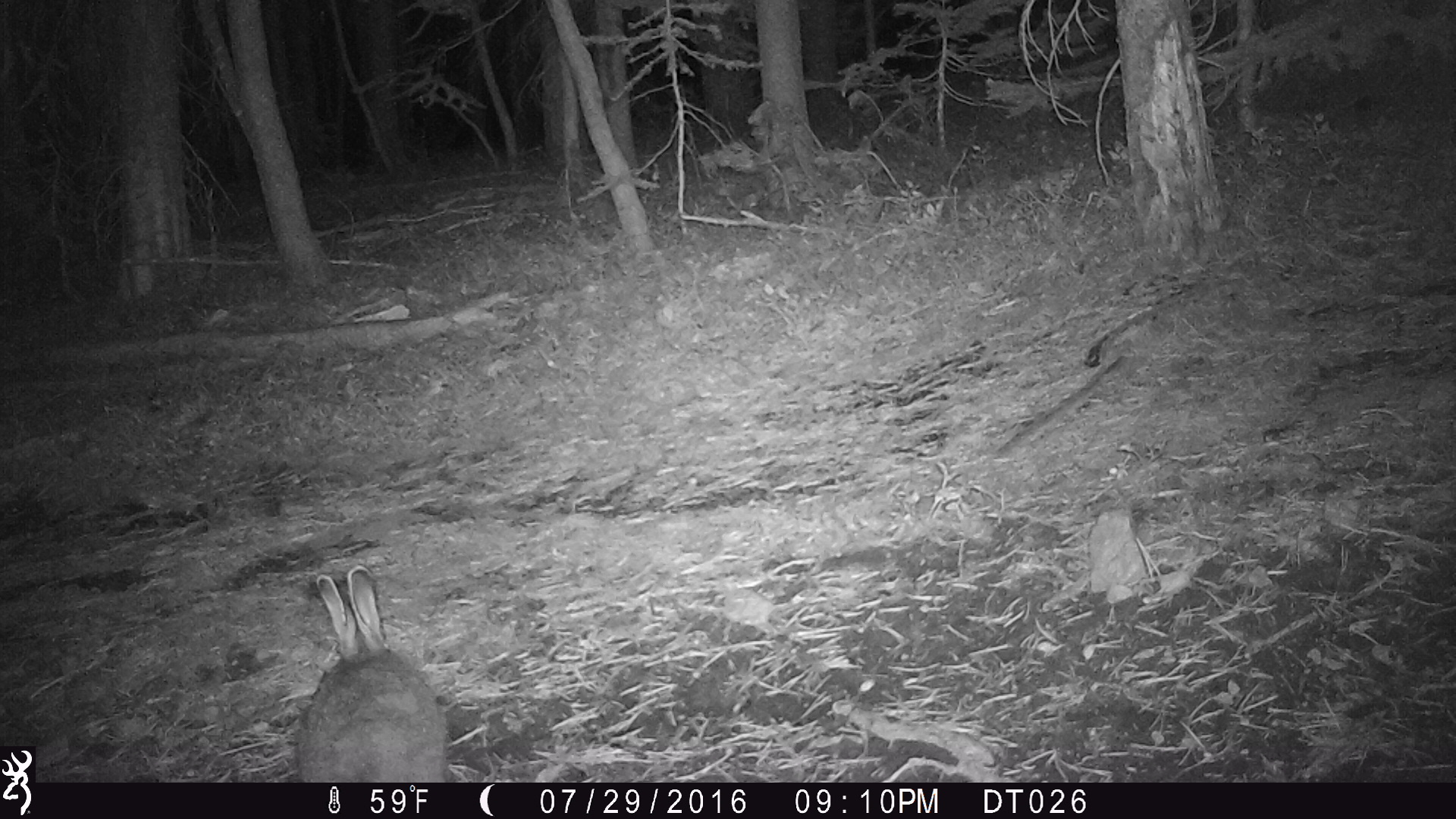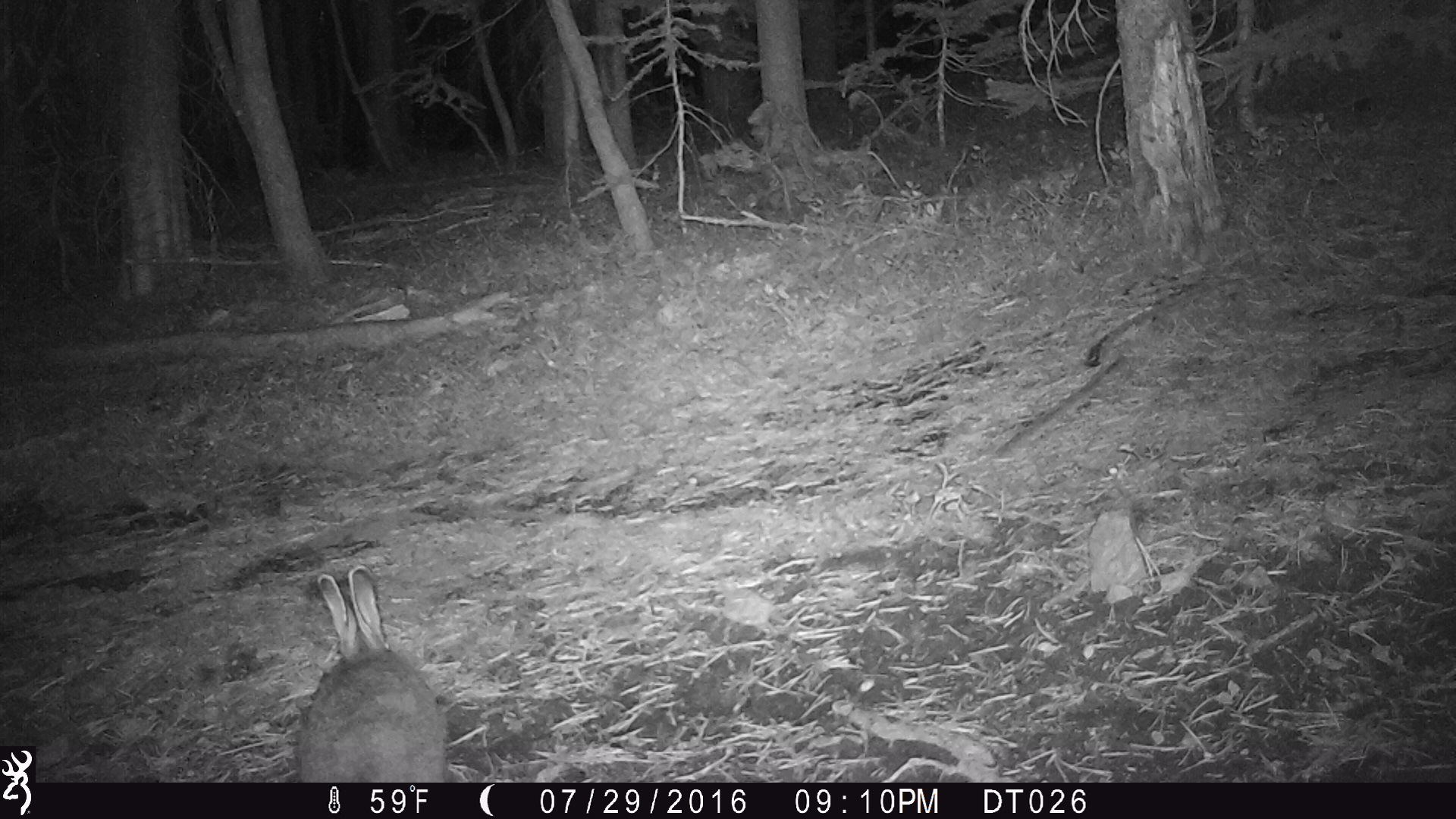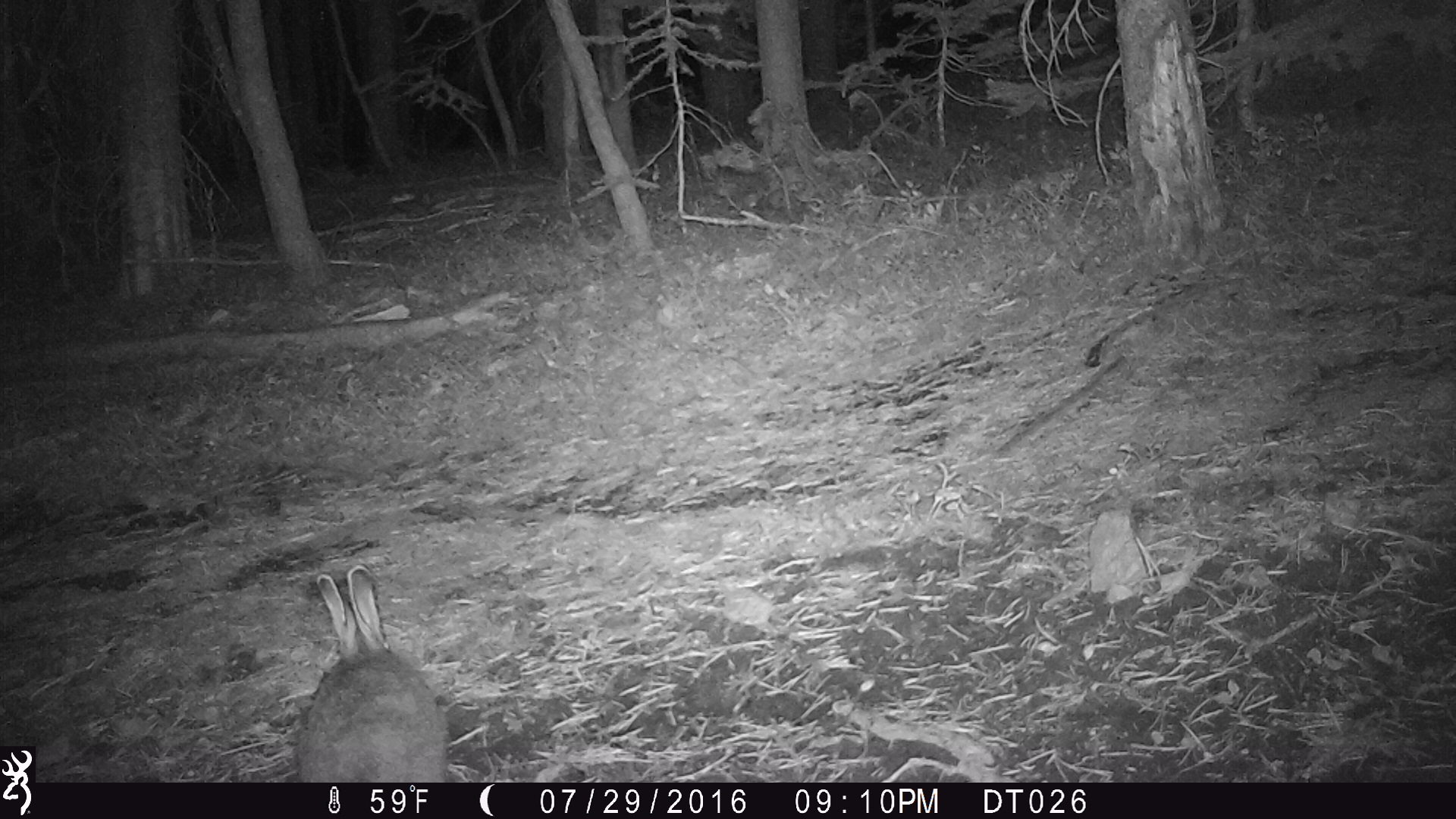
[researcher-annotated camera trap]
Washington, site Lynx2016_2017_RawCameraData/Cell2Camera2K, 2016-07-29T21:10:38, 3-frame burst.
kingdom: Animalia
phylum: Chordata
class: Mammalia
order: Lagomorpha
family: Leporidae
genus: Lepus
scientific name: Lepus americanus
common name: snowshoe hare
Lepus americanus (snowshoe hare). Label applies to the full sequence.